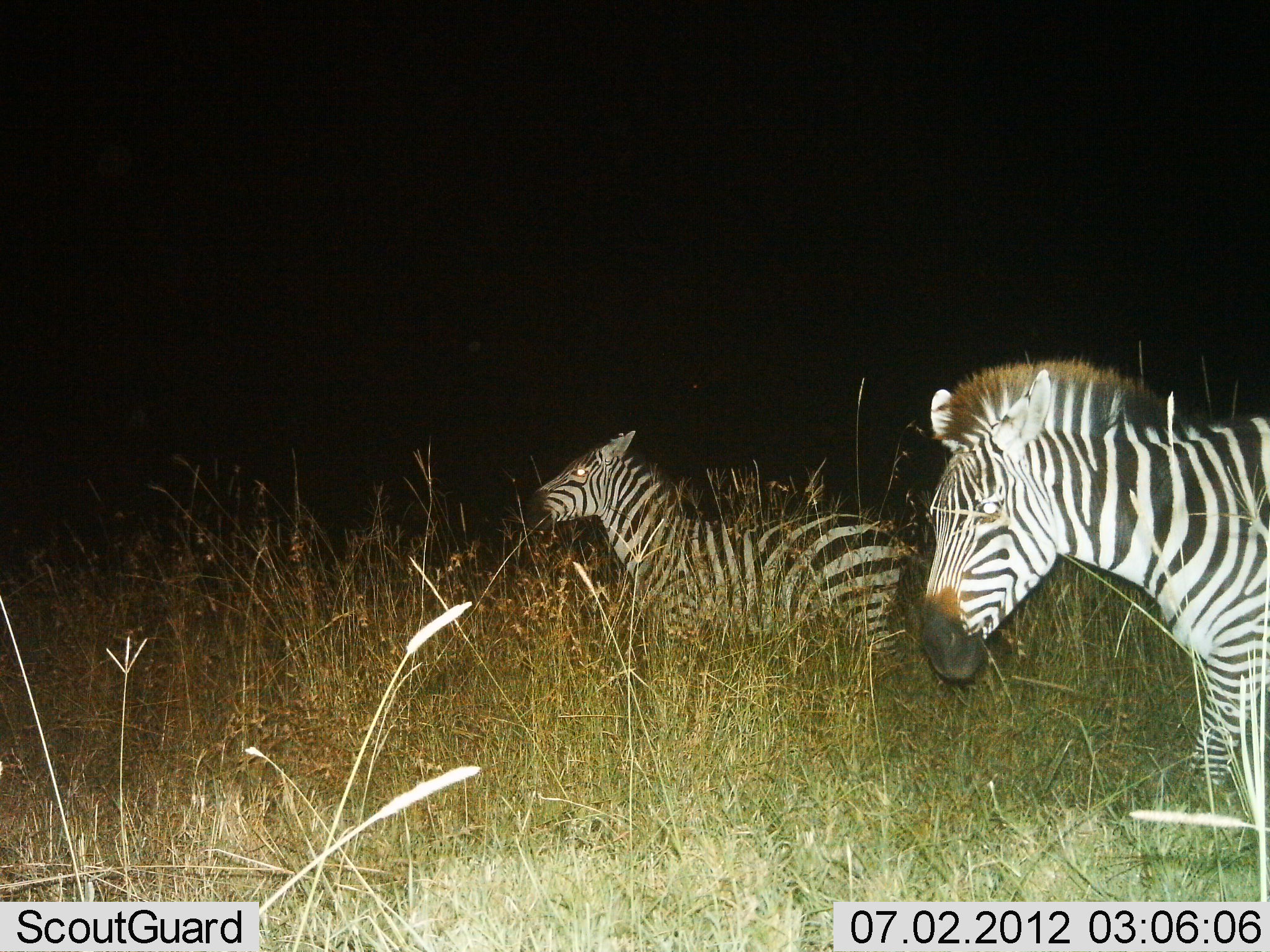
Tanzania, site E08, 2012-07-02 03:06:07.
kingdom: Animalia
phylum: Chordata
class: Mammalia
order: Perissodactyla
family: Equidae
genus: Equus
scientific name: Equus quagga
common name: plains zebra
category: zebra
Zebra (plains zebra) (Equus quagga), count 2. Behavior (volunteer vote fractions): standing 80%, resting 0%, moving 20%, interacting 0%. Young present (vote fraction): 20%. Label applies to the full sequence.